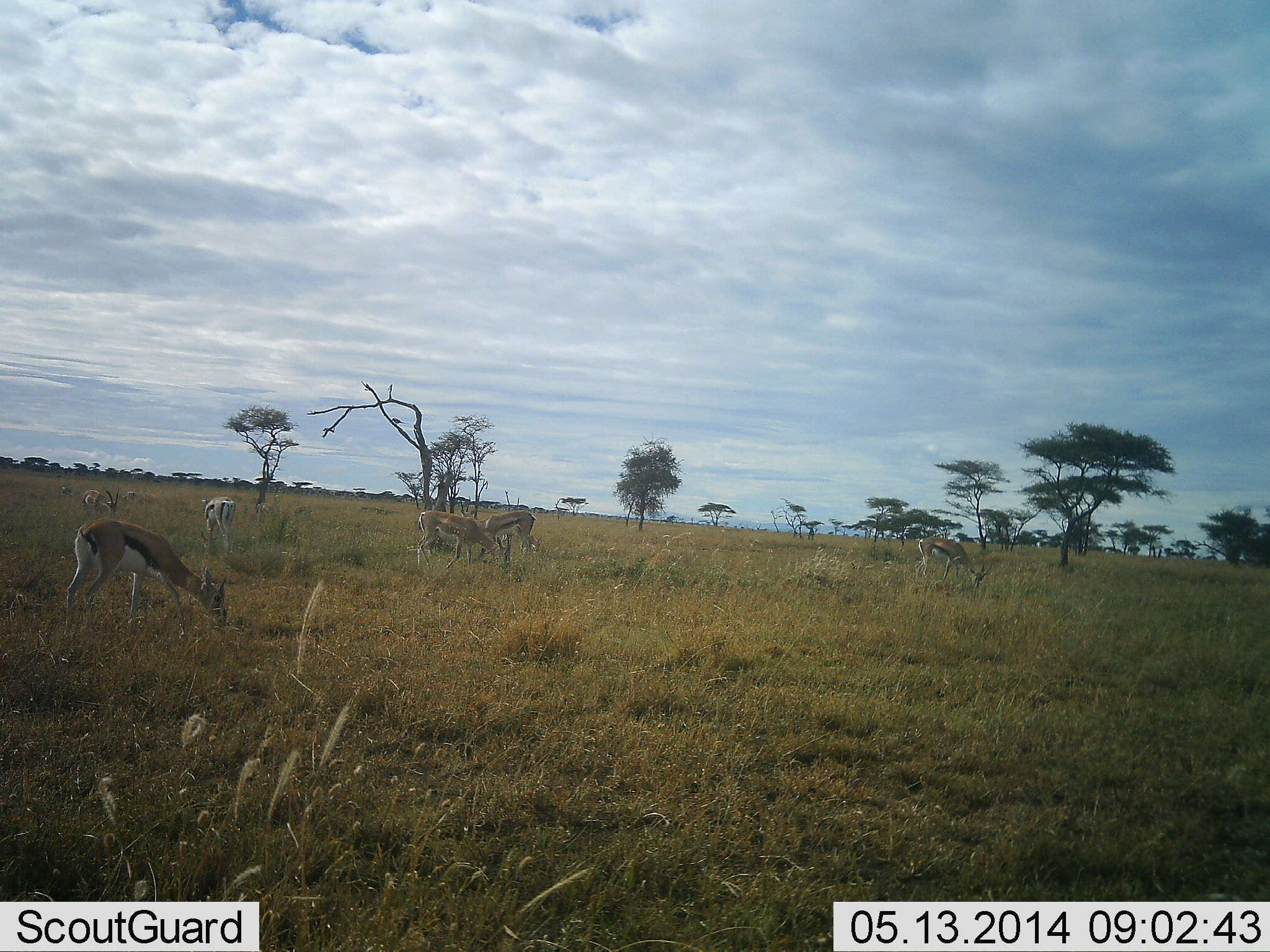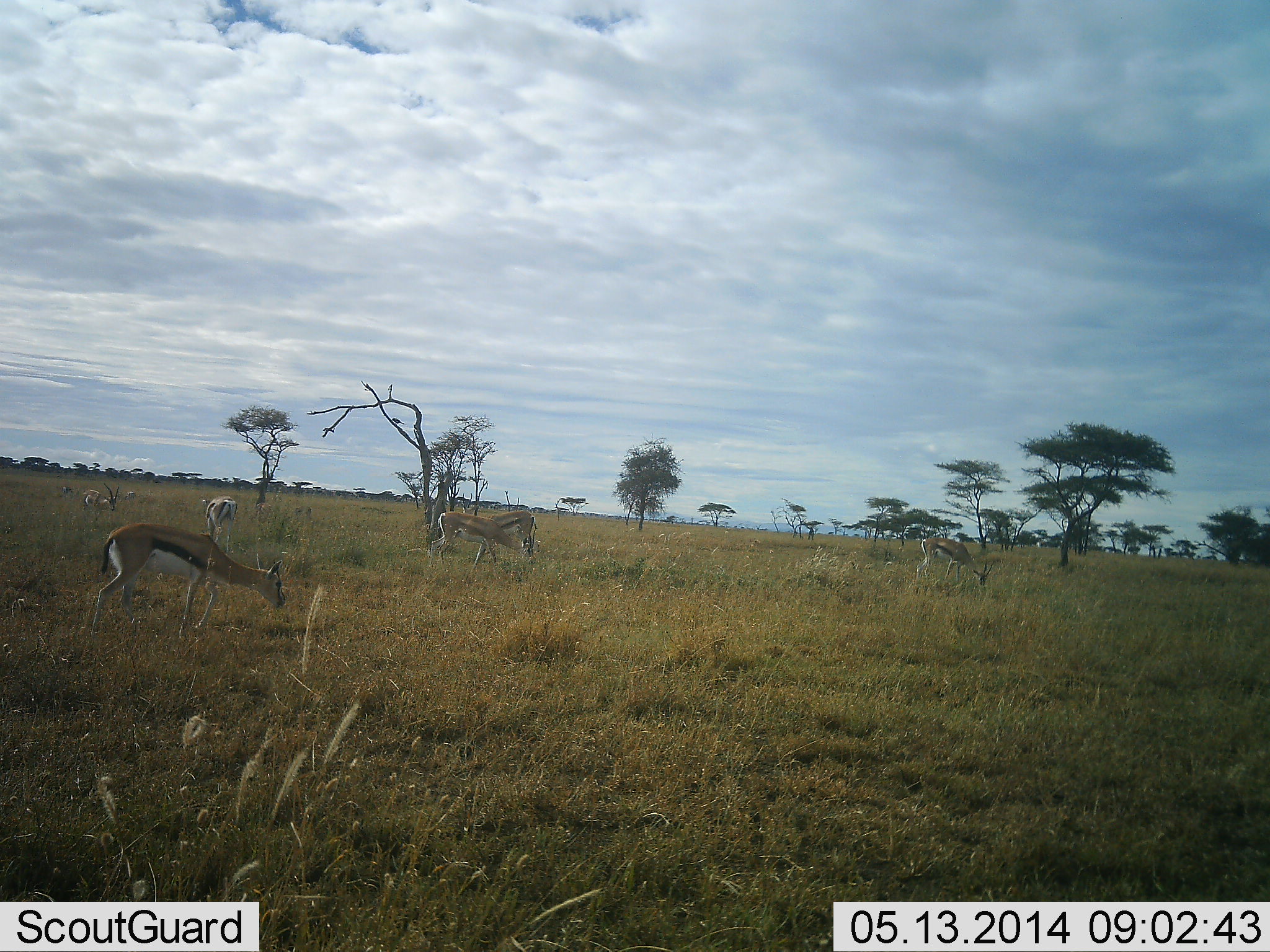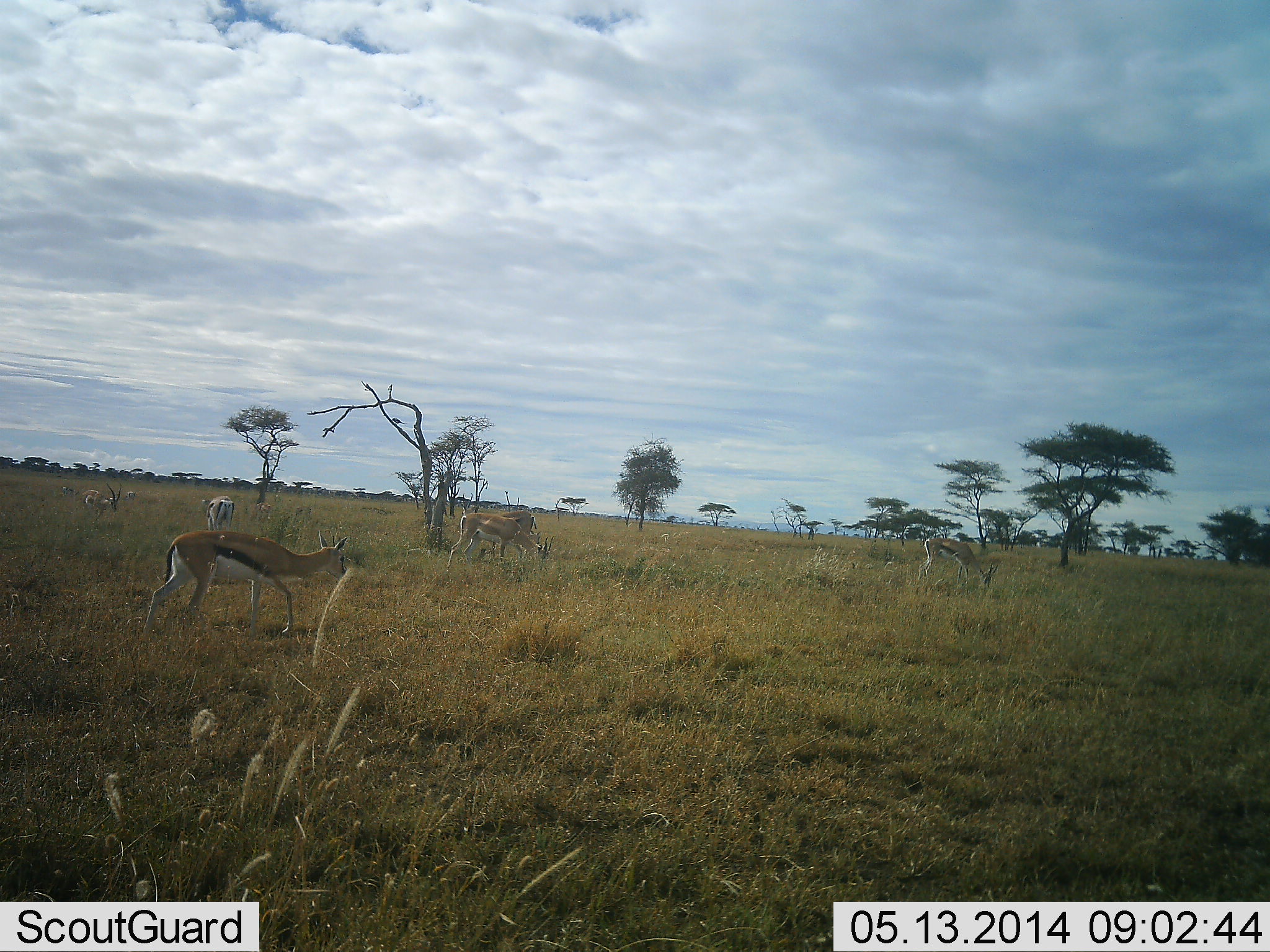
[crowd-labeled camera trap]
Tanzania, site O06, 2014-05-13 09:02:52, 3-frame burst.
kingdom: Animalia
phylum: Chordata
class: Mammalia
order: Artiodactyla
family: Bovidae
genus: Eudorcas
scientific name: Eudorcas thomsonii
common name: thomson's gazelle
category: gazellethomsons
Gazellethomsons (thomson's gazelle) (Eudorcas thomsonii), count 6. Behavior (volunteer vote fractions): standing 25%, resting 8%, moving 33%, interacting 0%. Young present (vote fraction): 0%. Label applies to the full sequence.